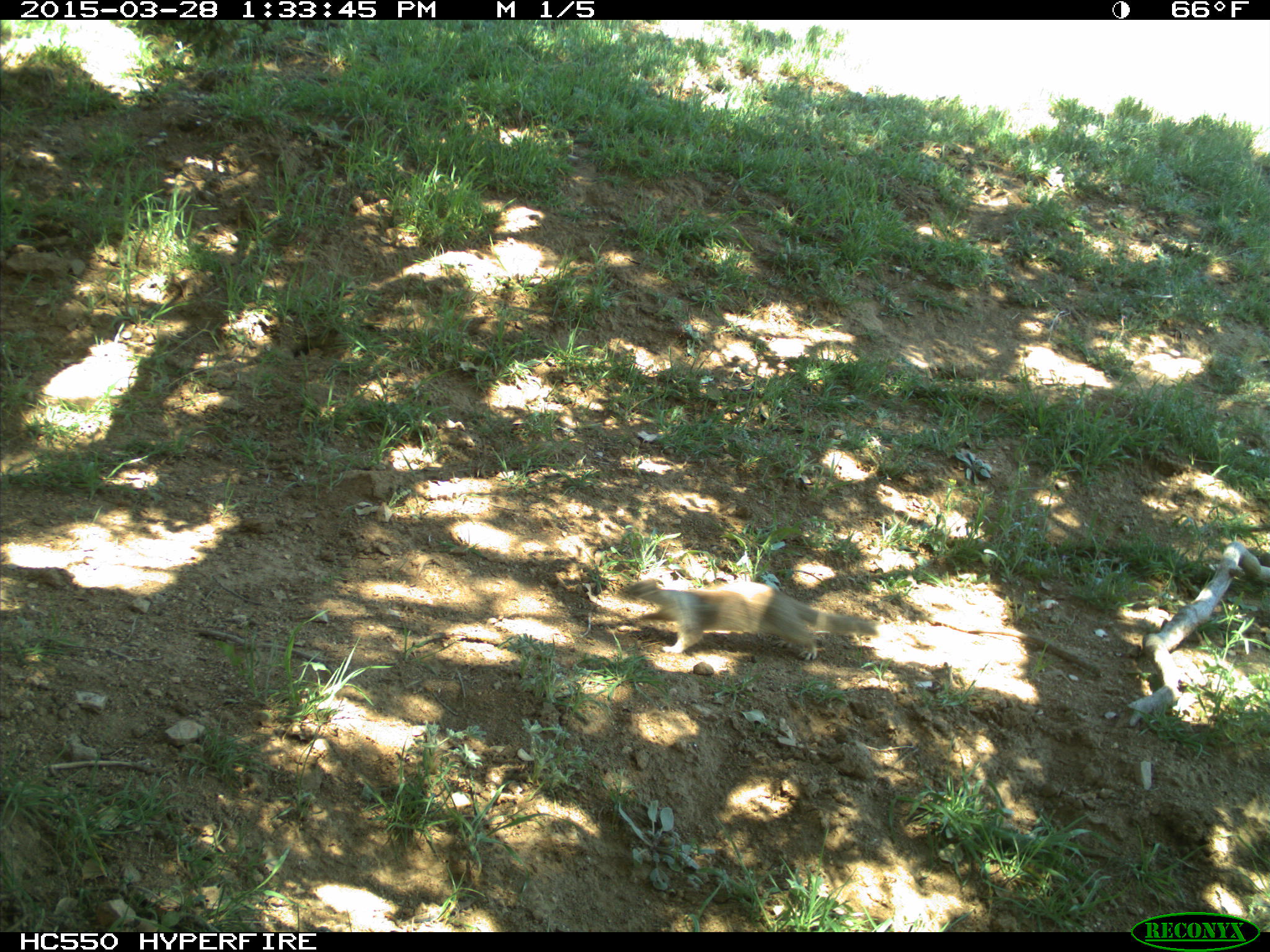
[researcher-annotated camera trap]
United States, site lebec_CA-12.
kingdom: Animalia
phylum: Chordata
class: Mammalia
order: Rodentia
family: Sciuridae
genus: Otospermophilus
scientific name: Otospermophilus beecheyi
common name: california ground squirrel